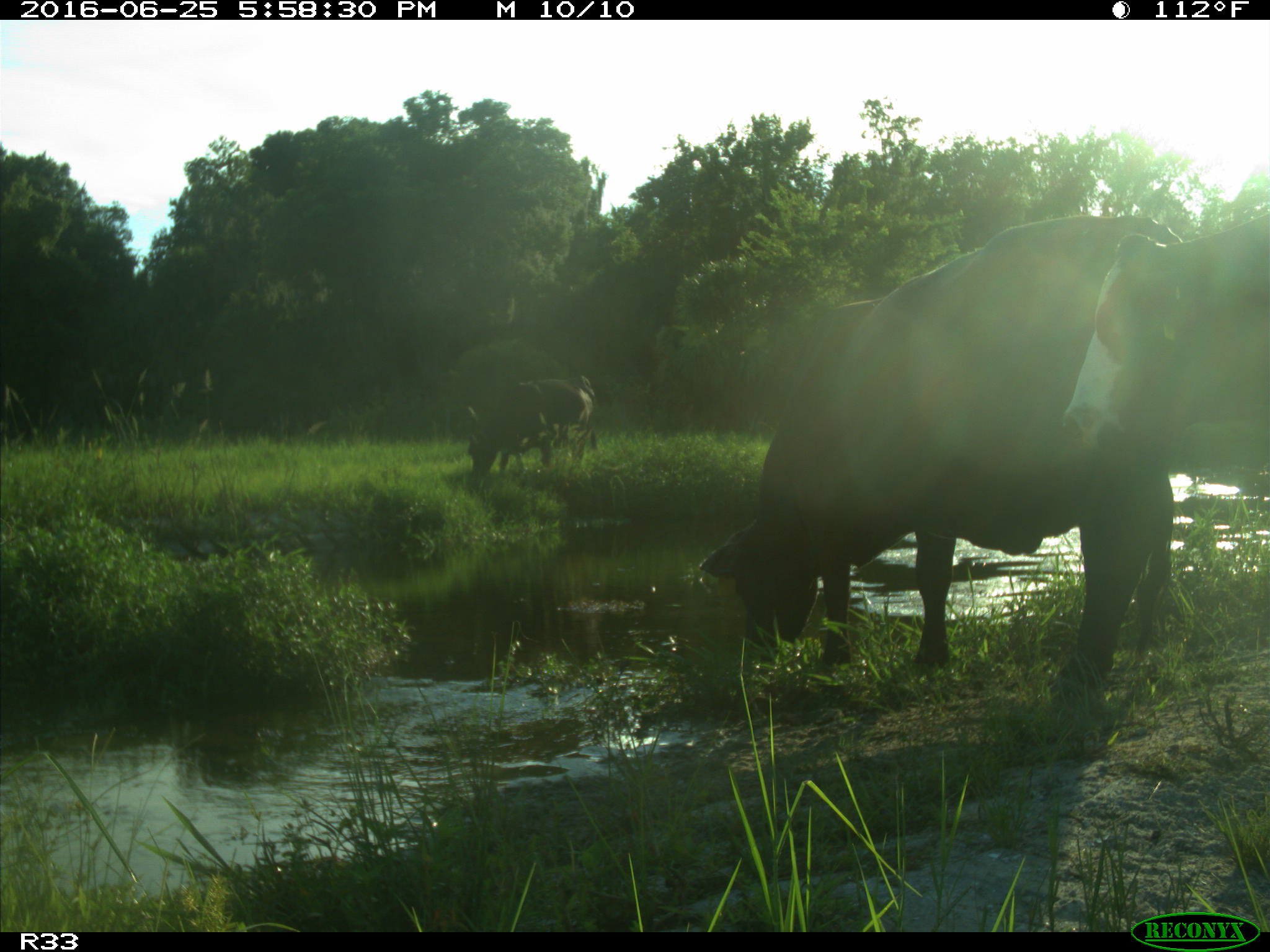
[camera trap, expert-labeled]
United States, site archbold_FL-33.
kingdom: Animalia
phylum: Chordata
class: Mammalia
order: Artiodactyla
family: Bovidae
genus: Bos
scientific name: Bos taurus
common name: domestic cow